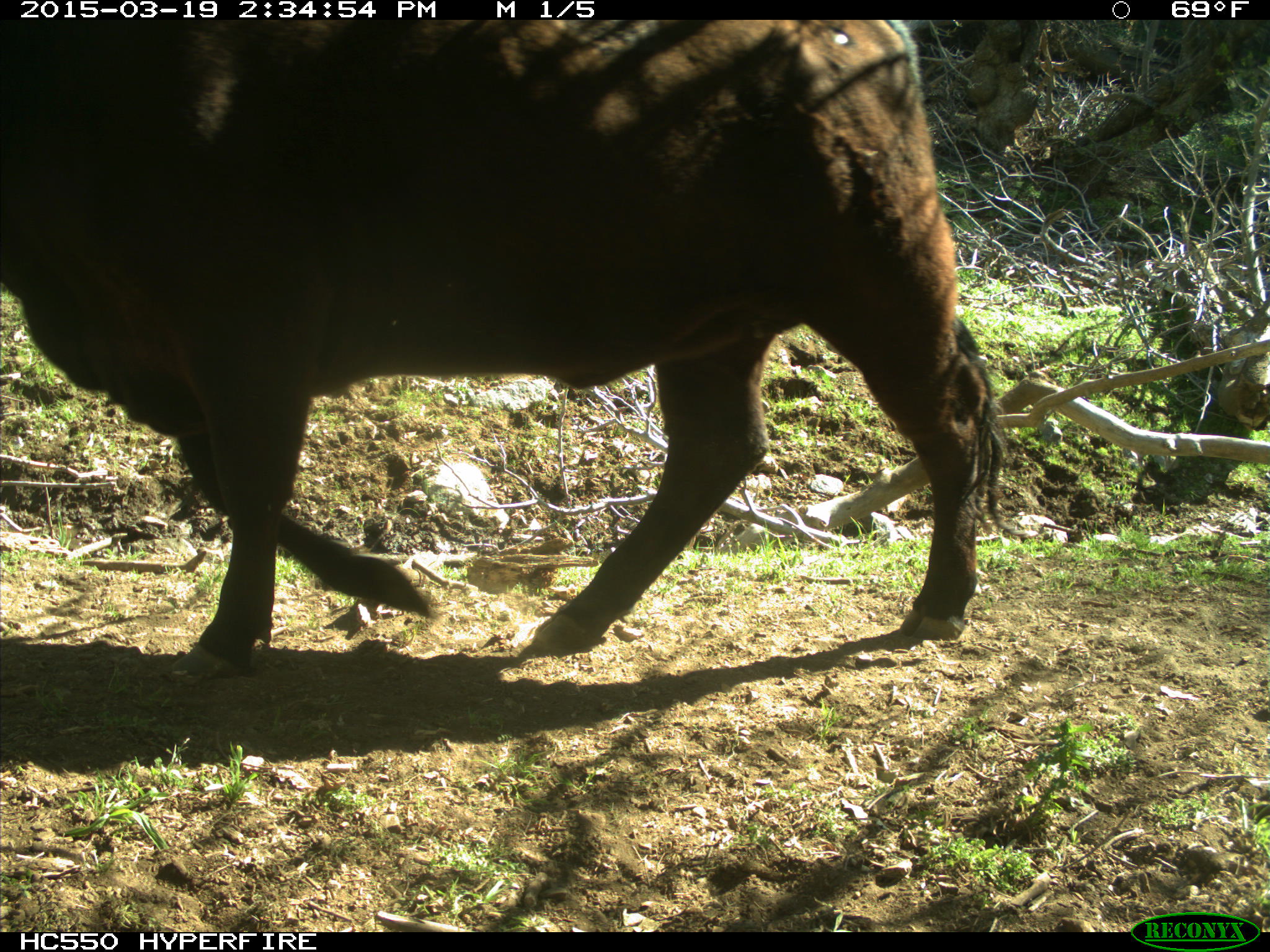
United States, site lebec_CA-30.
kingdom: Animalia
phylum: Chordata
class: Mammalia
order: Artiodactyla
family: Bovidae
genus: Bos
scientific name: Bos taurus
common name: domestic cow